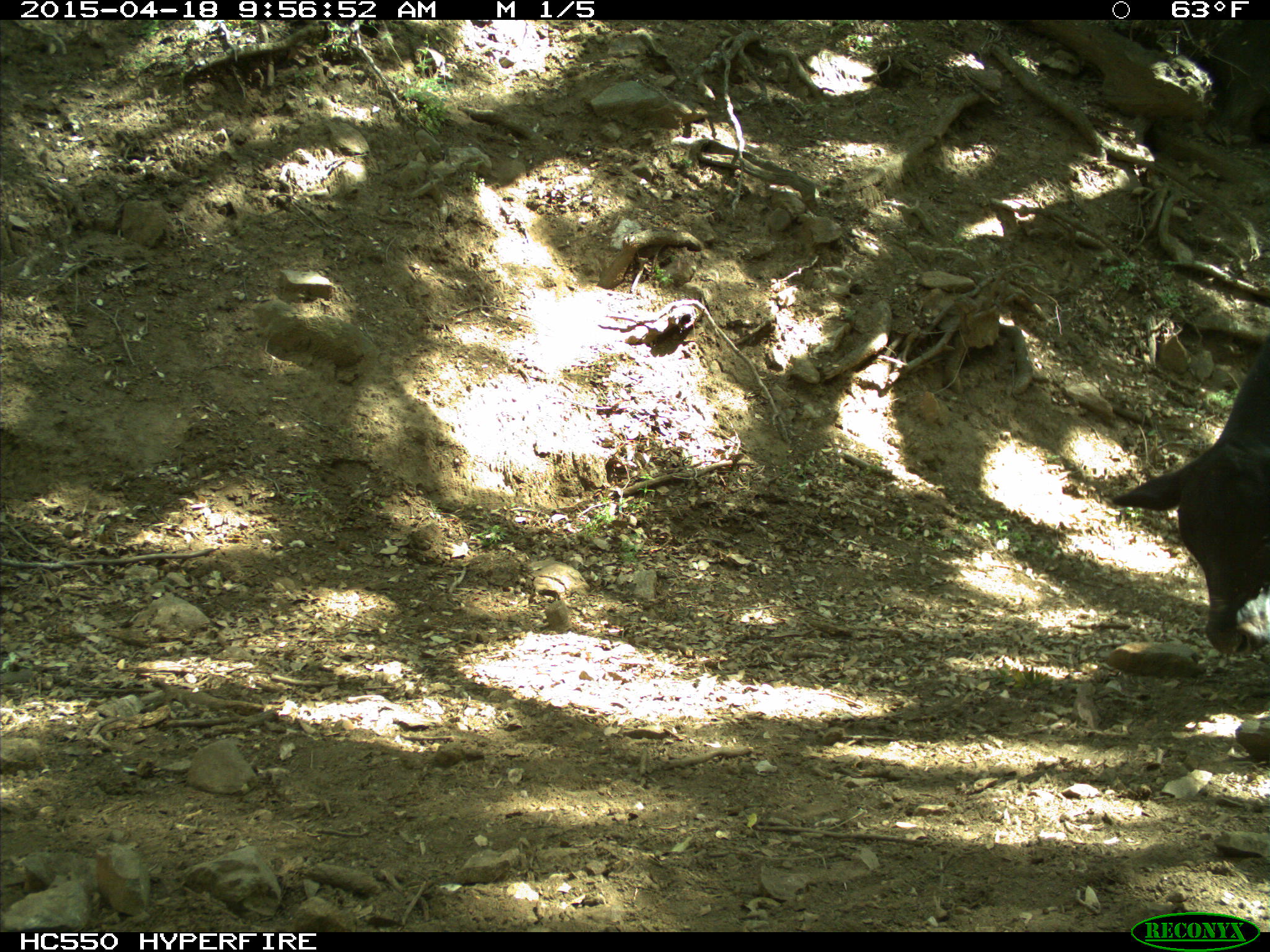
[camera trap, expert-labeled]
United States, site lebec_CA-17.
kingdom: Animalia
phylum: Chordata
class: Mammalia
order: Artiodactyla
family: Bovidae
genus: Bos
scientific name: Bos taurus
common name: domestic cow